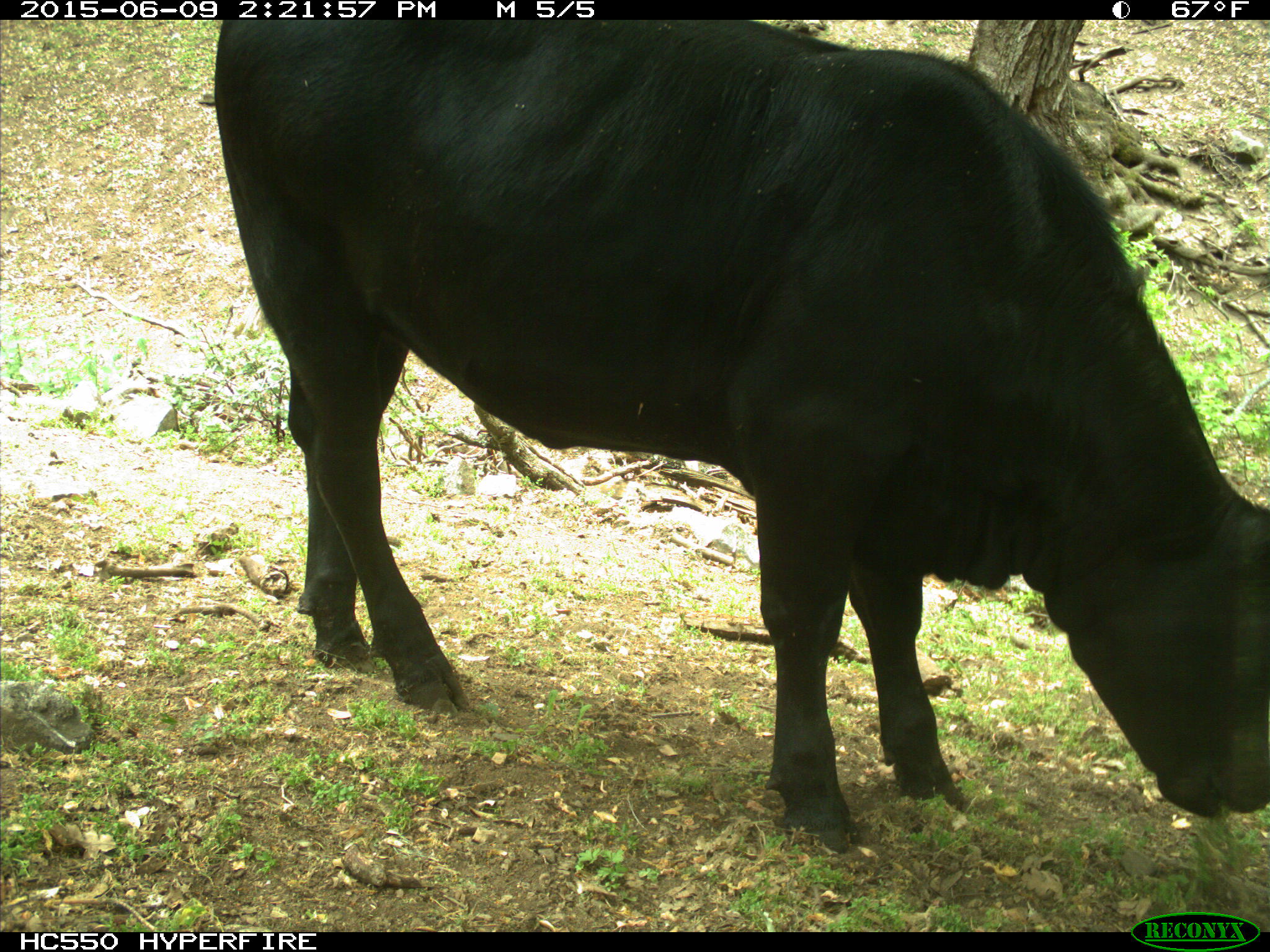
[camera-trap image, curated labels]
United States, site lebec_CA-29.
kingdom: Animalia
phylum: Chordata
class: Mammalia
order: Artiodactyla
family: Bovidae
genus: Bos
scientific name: Bos taurus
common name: domestic cow